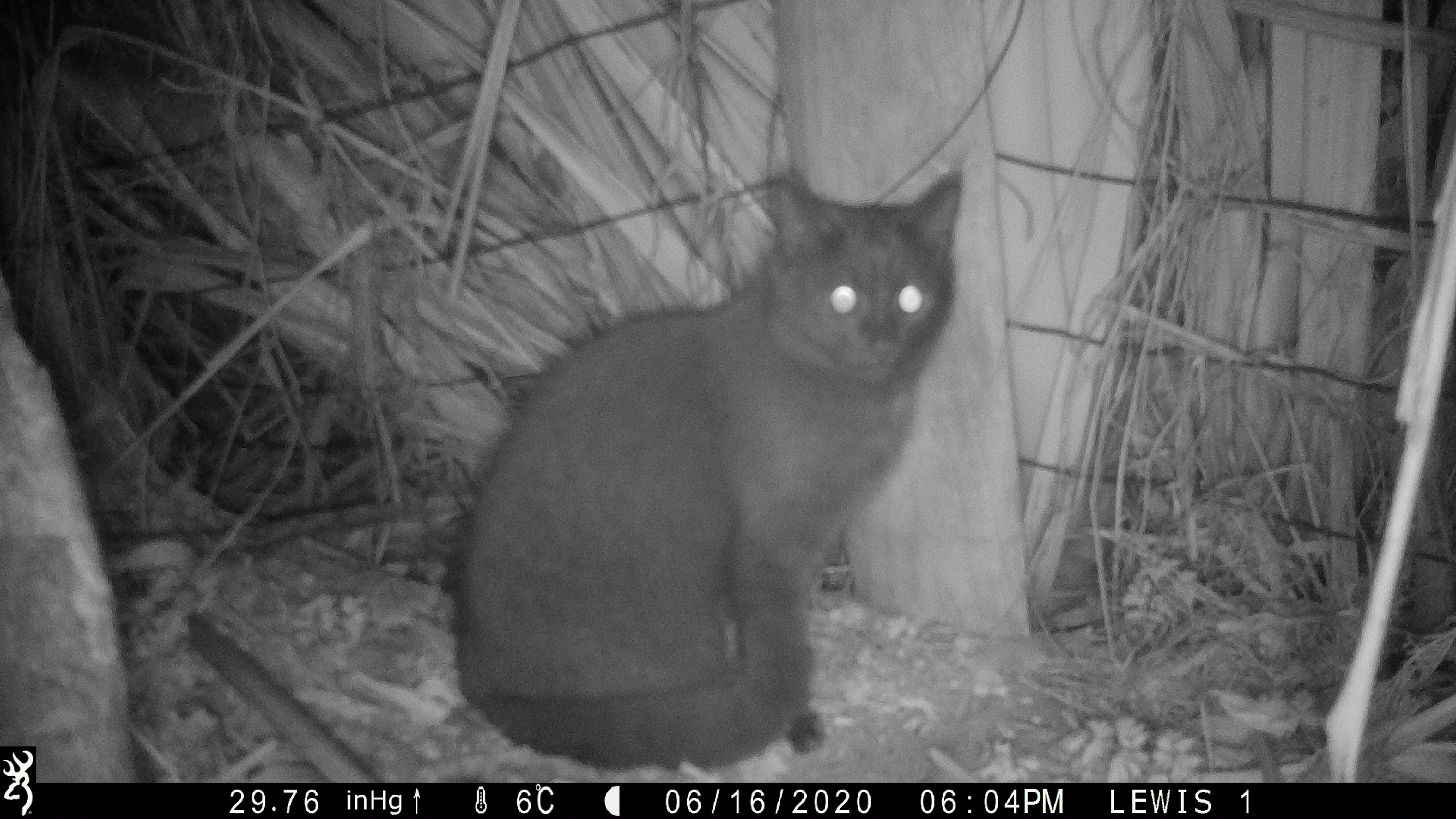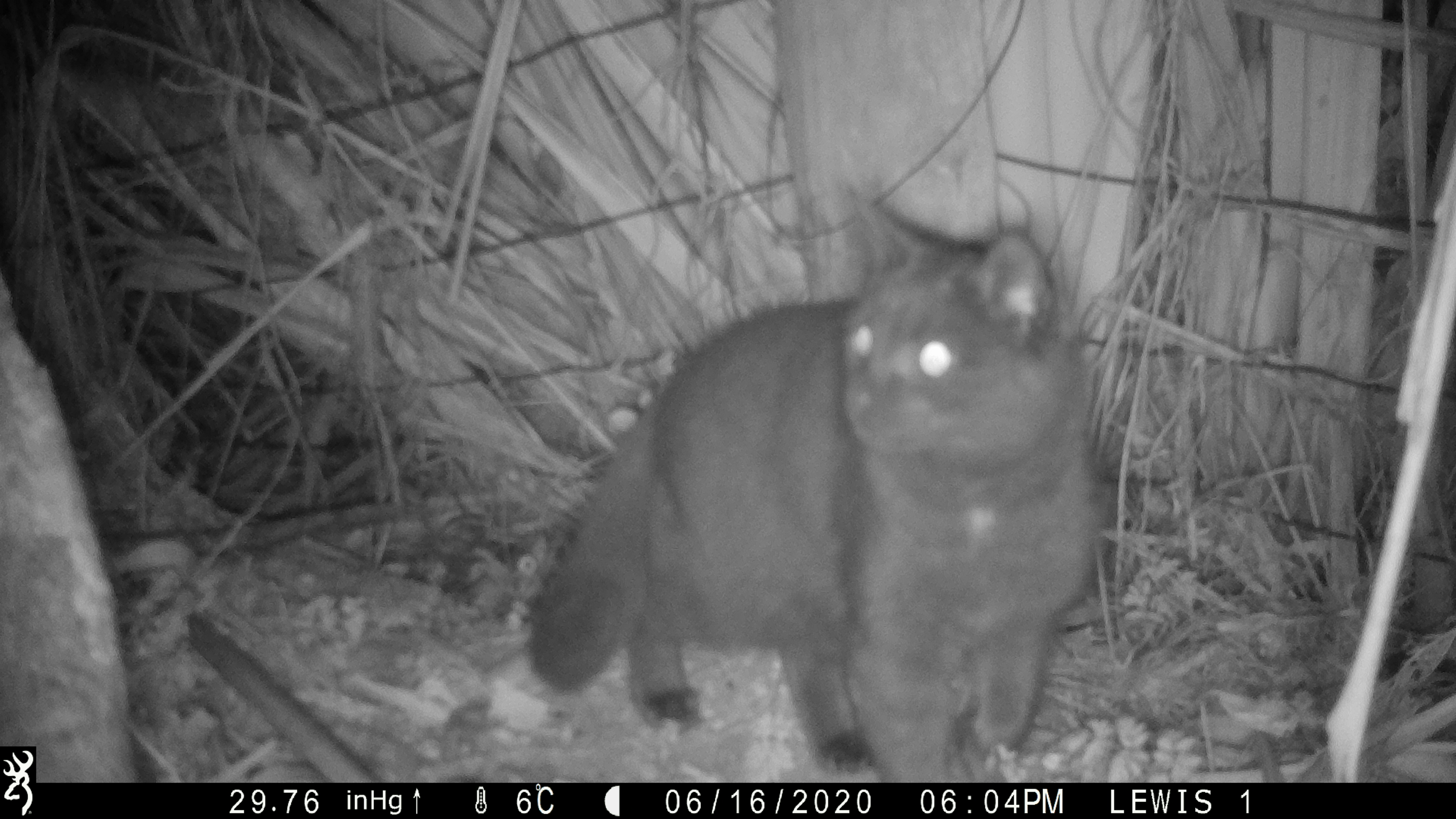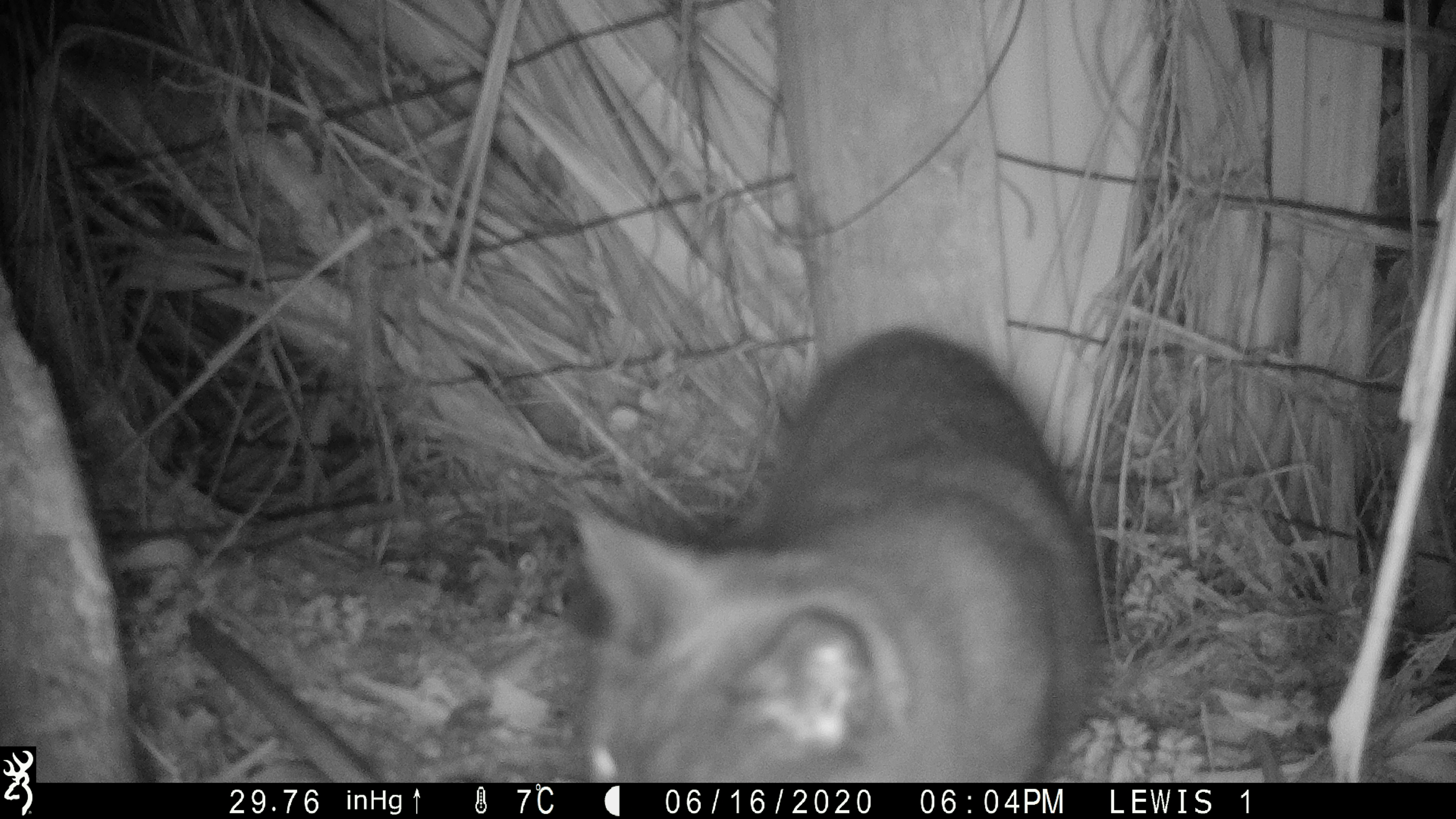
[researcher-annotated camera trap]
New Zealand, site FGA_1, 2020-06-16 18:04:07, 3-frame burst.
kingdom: Animalia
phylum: Chordata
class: Mammalia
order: Carnivora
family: Felidae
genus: Felis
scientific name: Felis catus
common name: domestic cat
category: cat